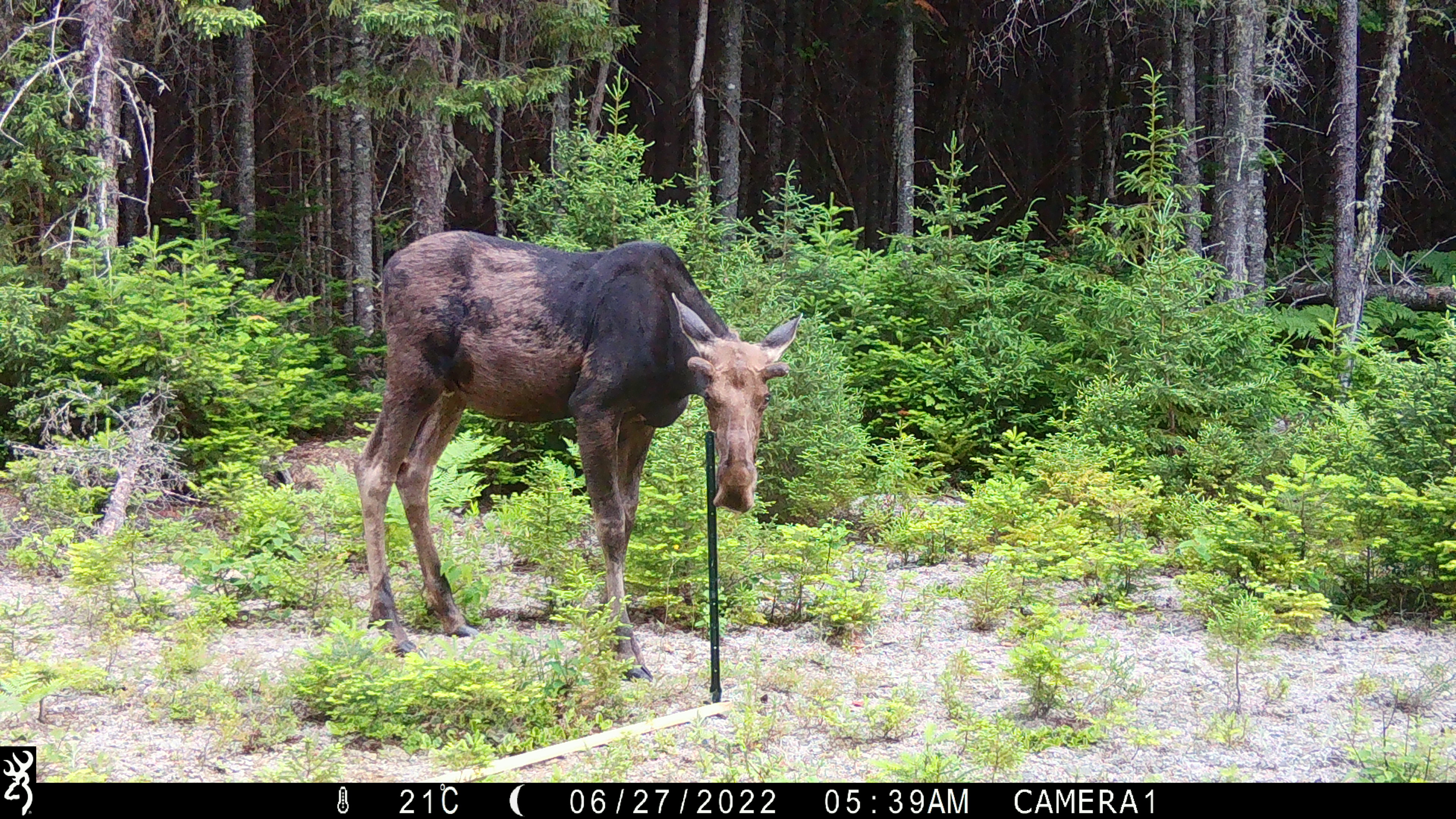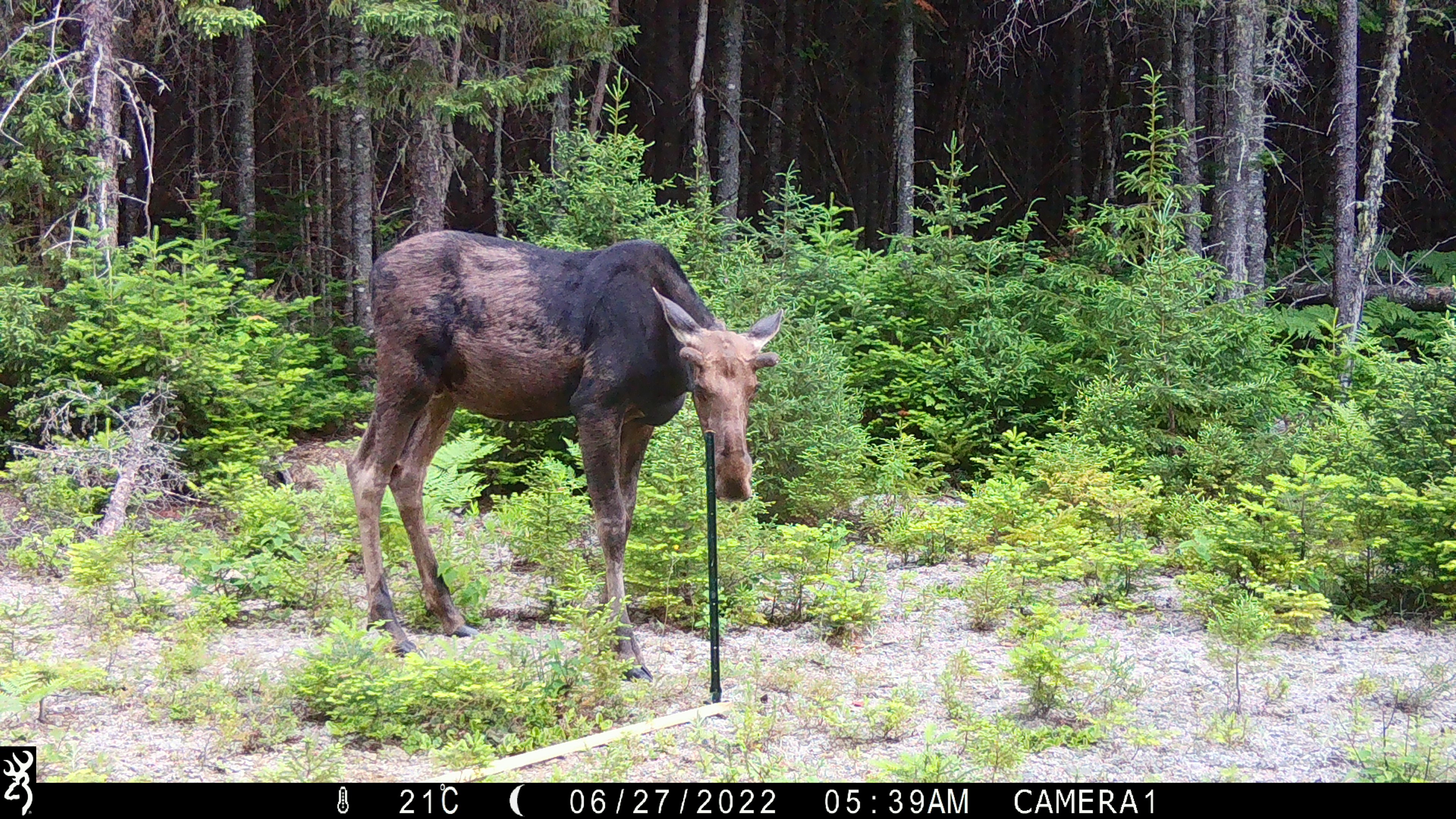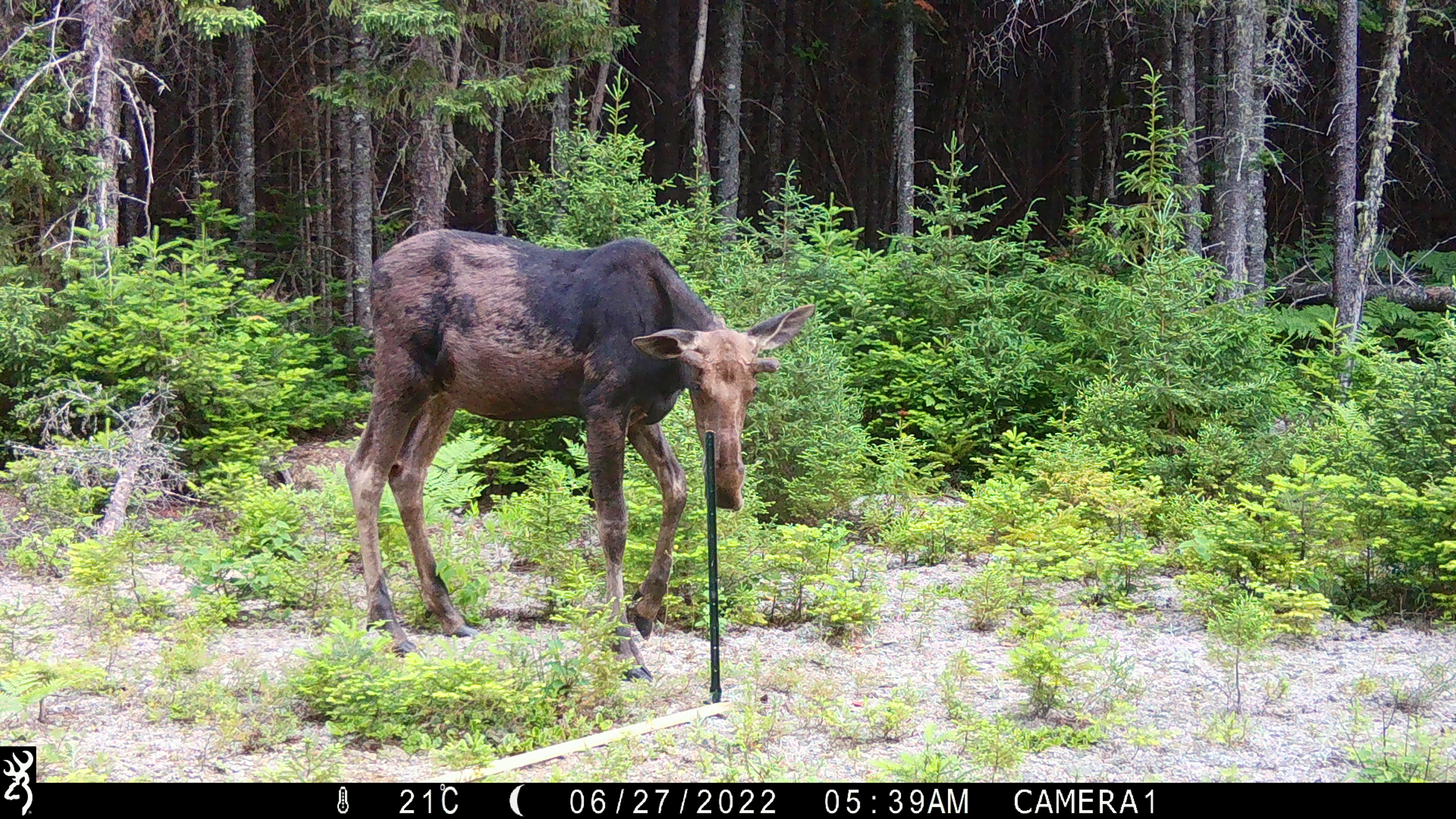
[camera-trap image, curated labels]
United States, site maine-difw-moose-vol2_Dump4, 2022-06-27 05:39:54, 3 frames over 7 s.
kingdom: Animalia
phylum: Chordata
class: Mammalia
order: Artiodactyla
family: Cervidae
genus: Alces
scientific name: Alces alces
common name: moose